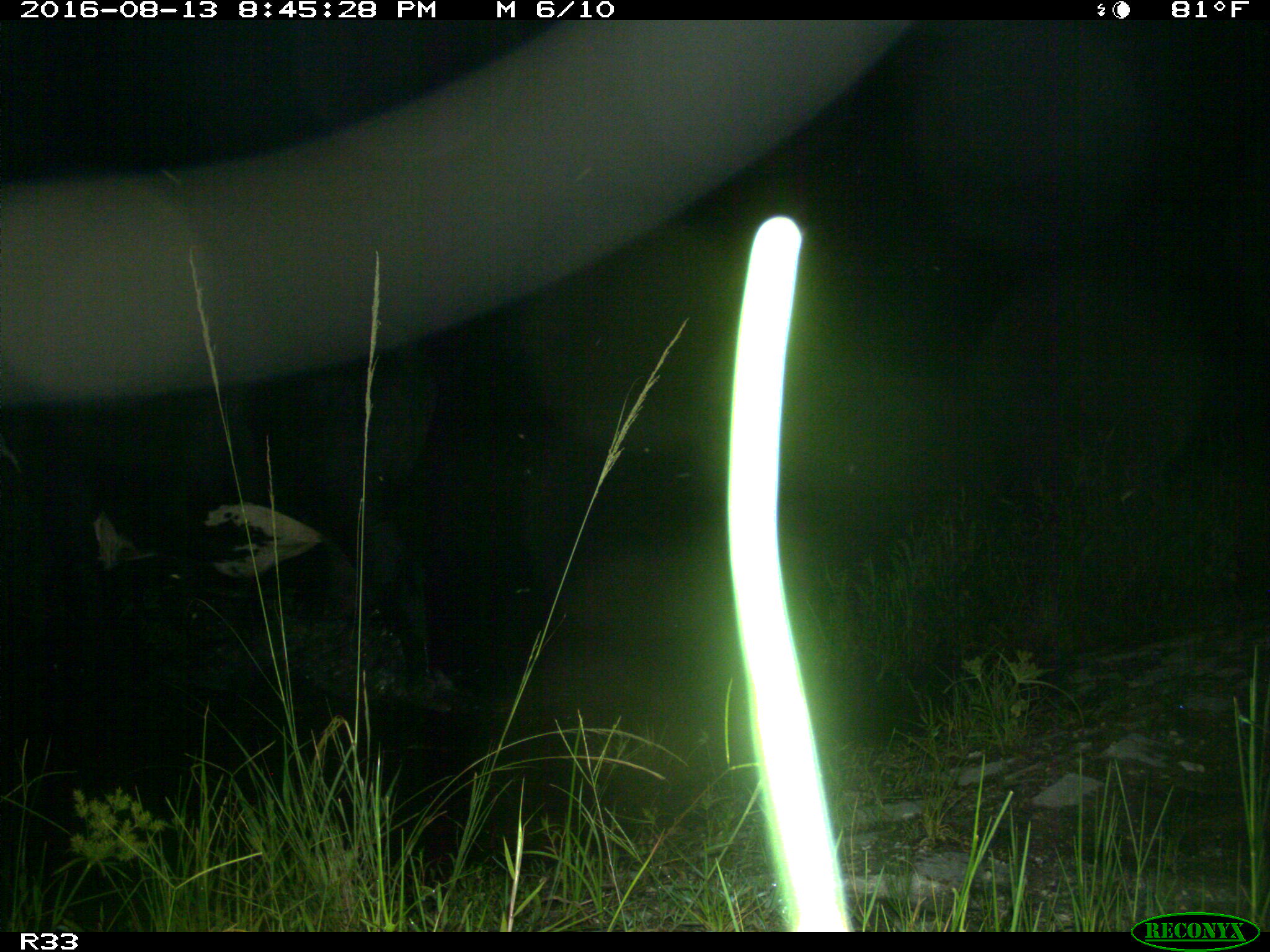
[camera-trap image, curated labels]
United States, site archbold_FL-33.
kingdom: Animalia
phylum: Chordata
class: Mammalia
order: Artiodactyla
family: Bovidae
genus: Bos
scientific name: Bos taurus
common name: domestic cow